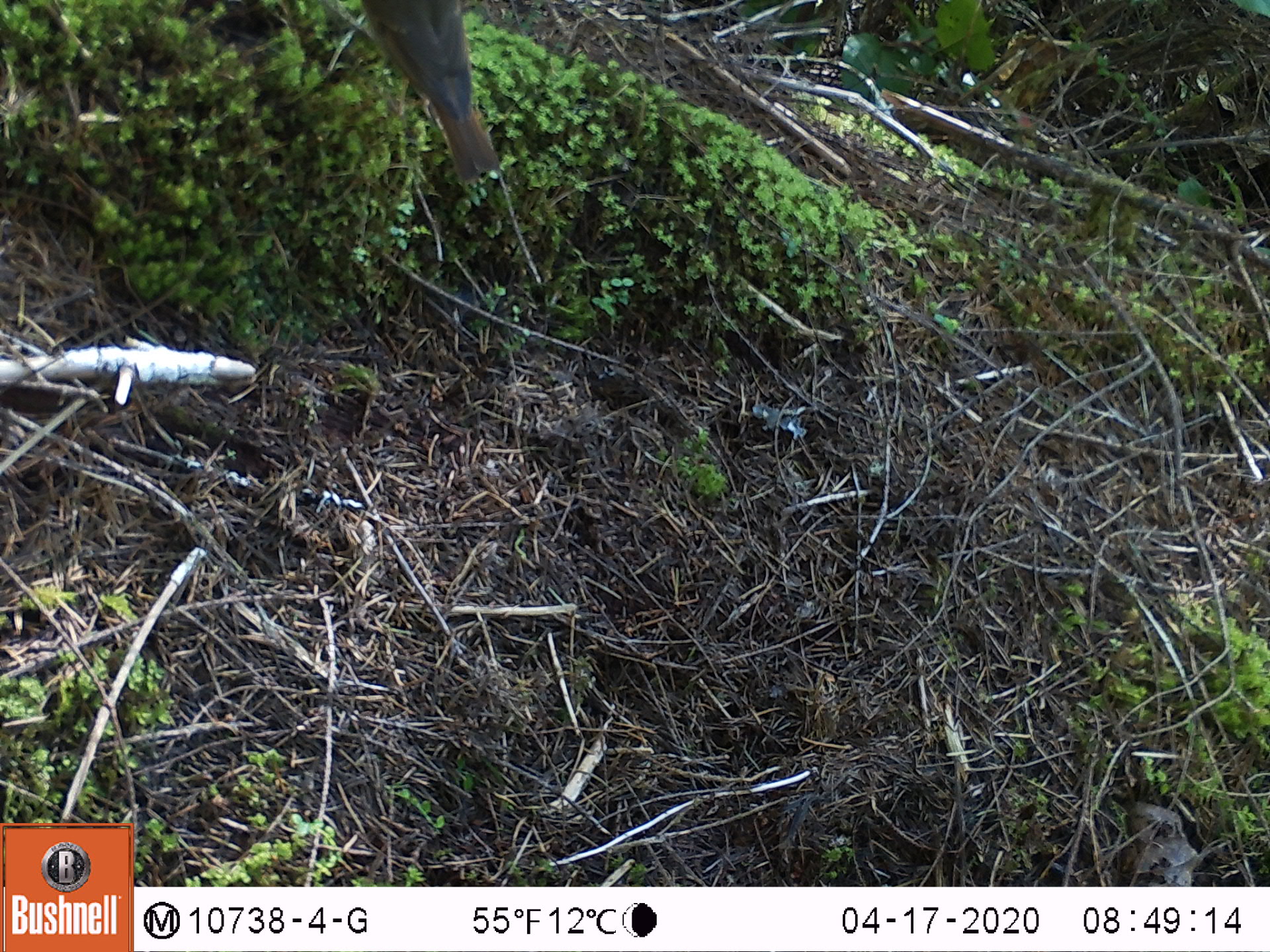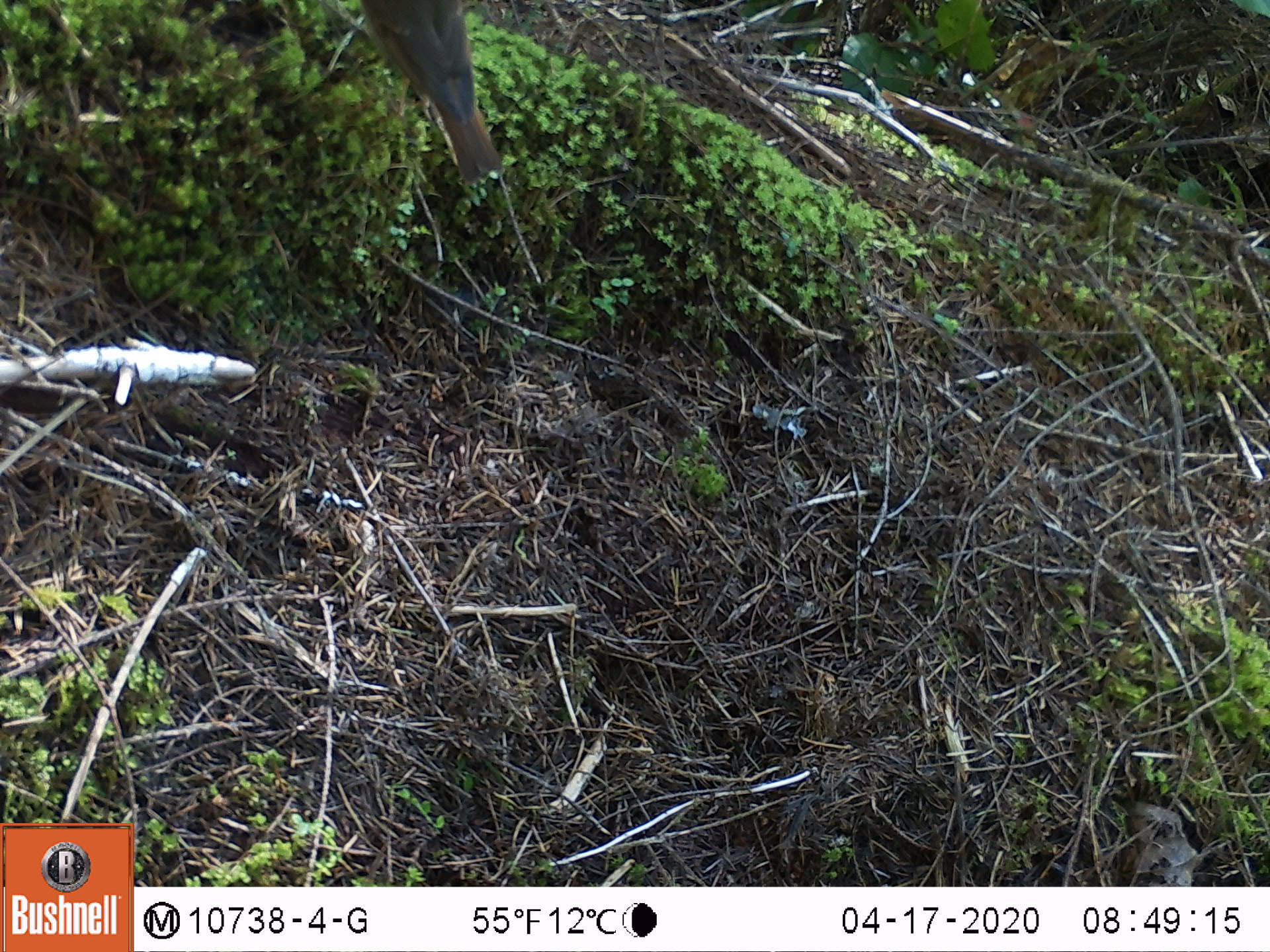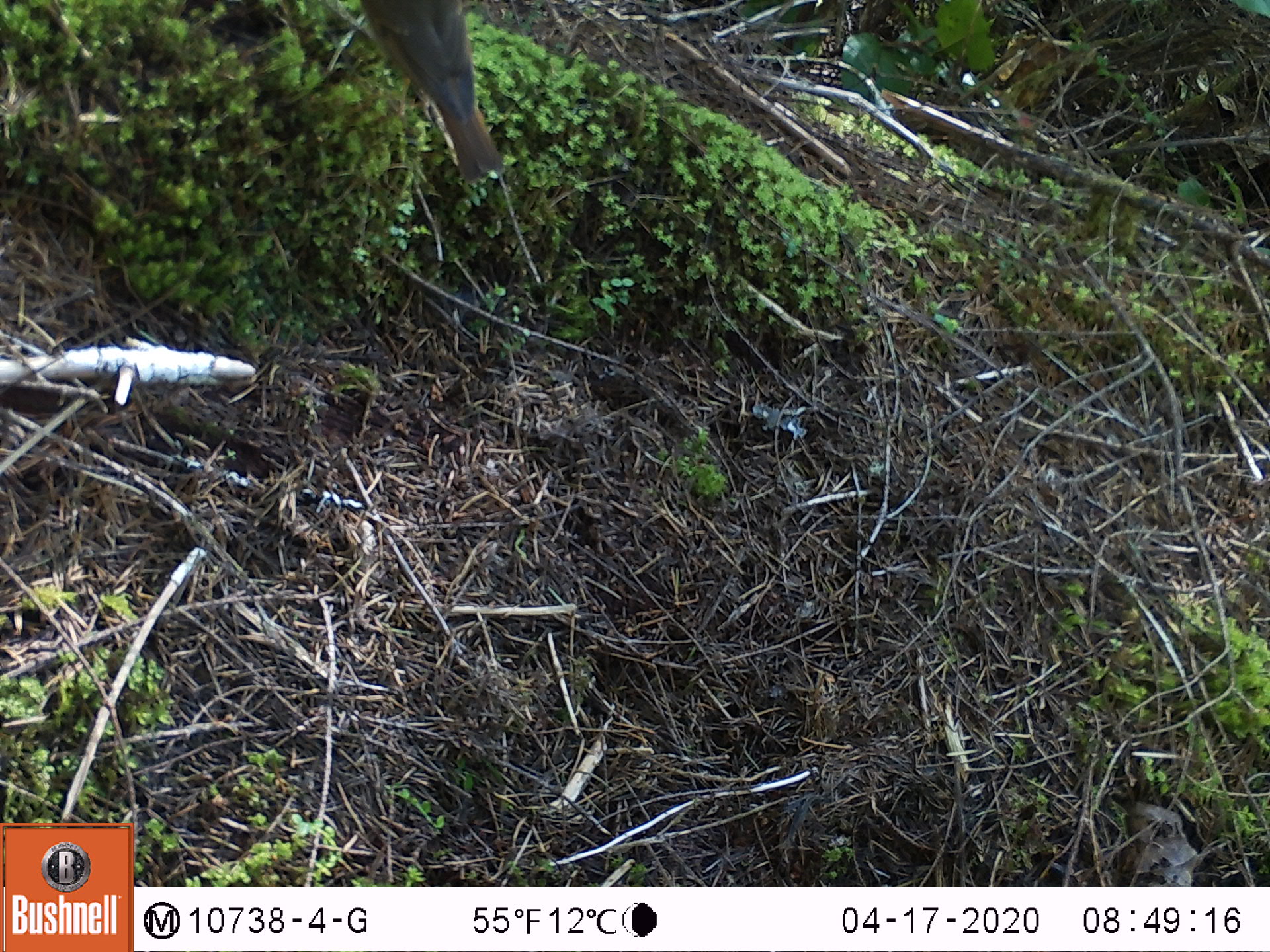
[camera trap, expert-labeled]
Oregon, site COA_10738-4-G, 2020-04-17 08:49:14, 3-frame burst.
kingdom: Animalia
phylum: Chordata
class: Aves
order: Passeriformes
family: Turdidae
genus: Catharus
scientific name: Catharus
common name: brown thrushes and nightingale-thrushes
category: catharus species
Catharus species (brown thrushes and nightingale-thrushes) (Catharus).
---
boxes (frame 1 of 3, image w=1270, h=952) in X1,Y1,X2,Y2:
catharus species: 358,0,510,186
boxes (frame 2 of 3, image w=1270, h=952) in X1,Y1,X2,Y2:
catharus species: 353,0,510,190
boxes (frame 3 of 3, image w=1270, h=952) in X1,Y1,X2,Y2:
catharus species: 349,0,512,183